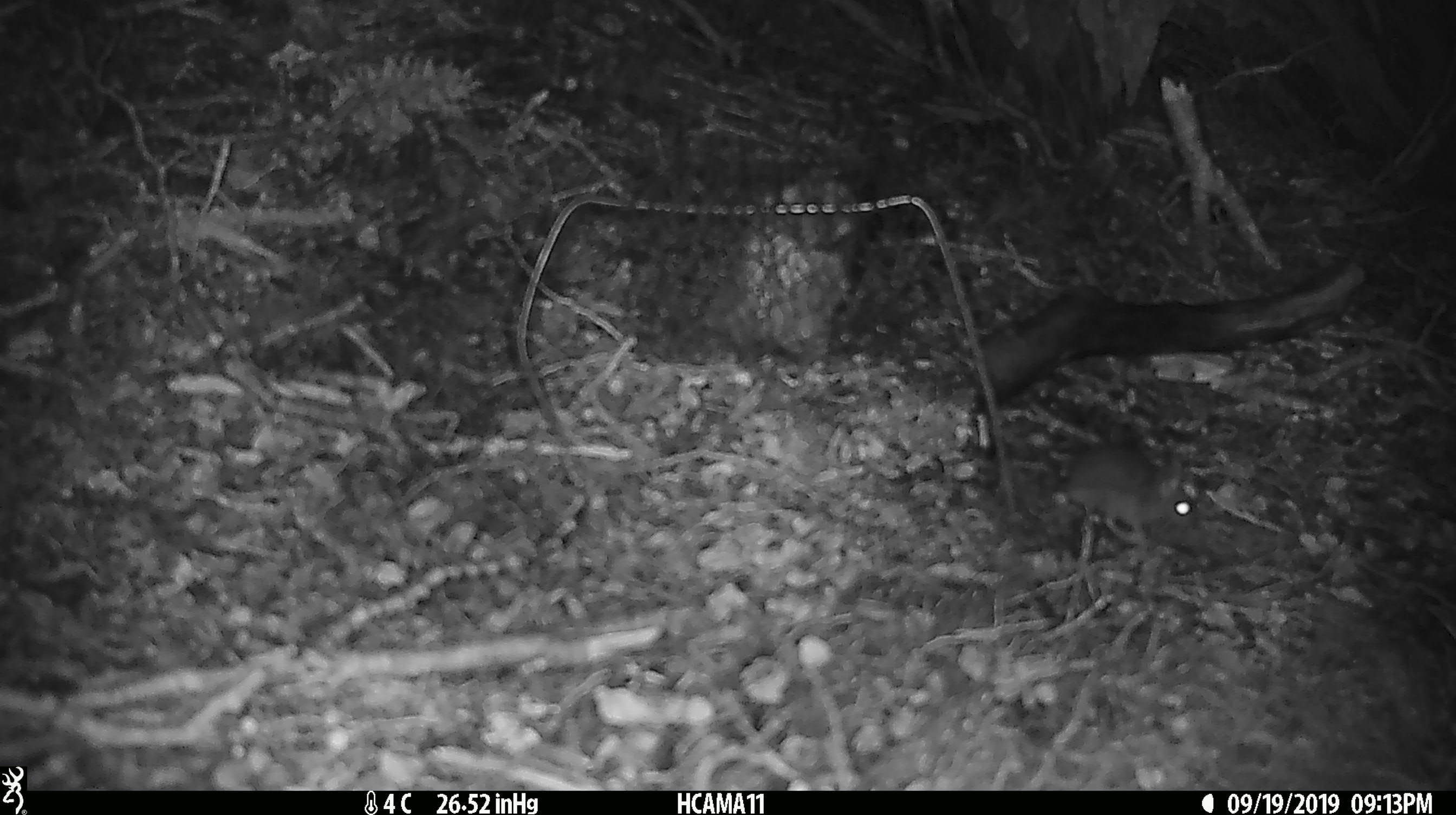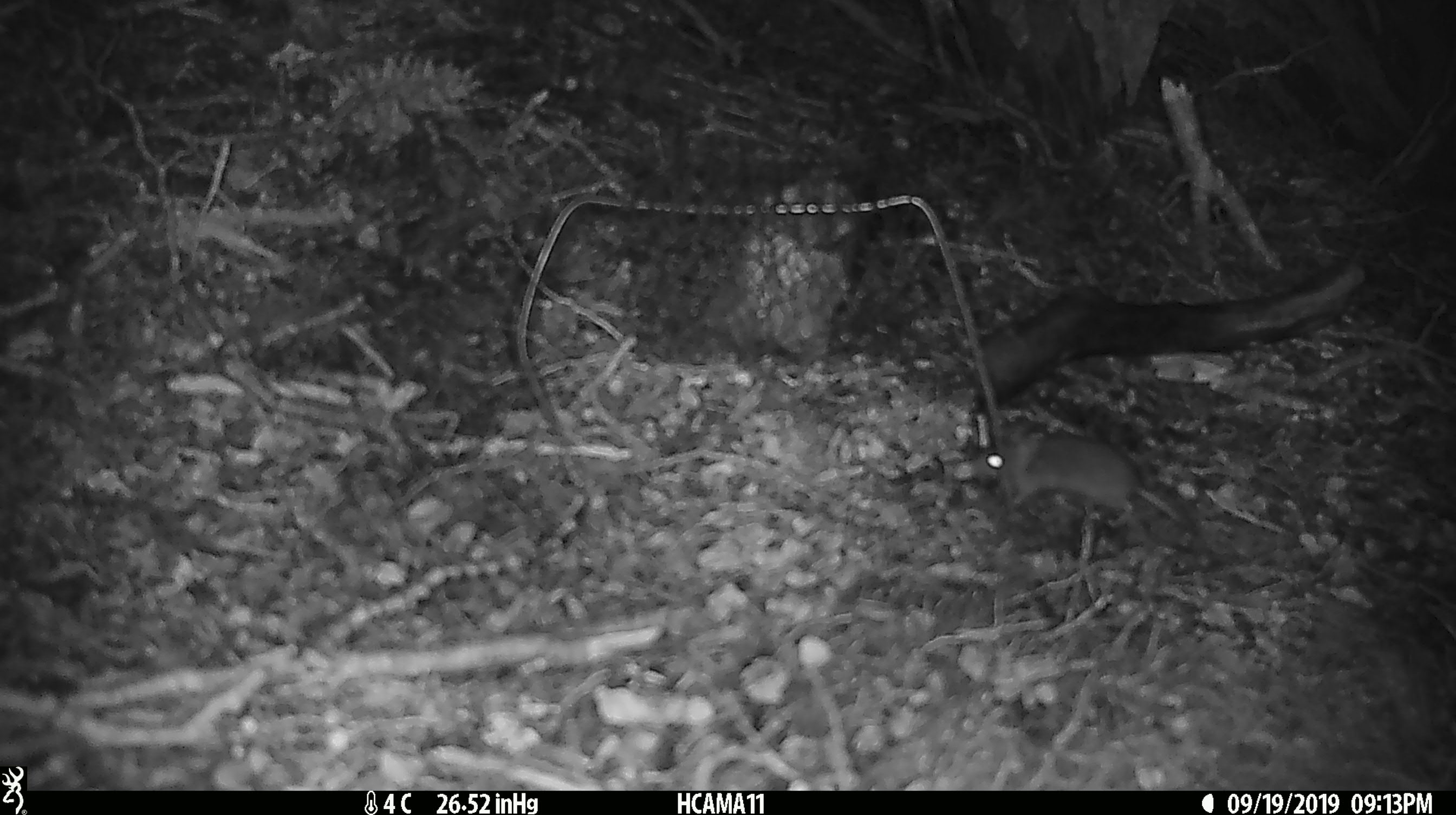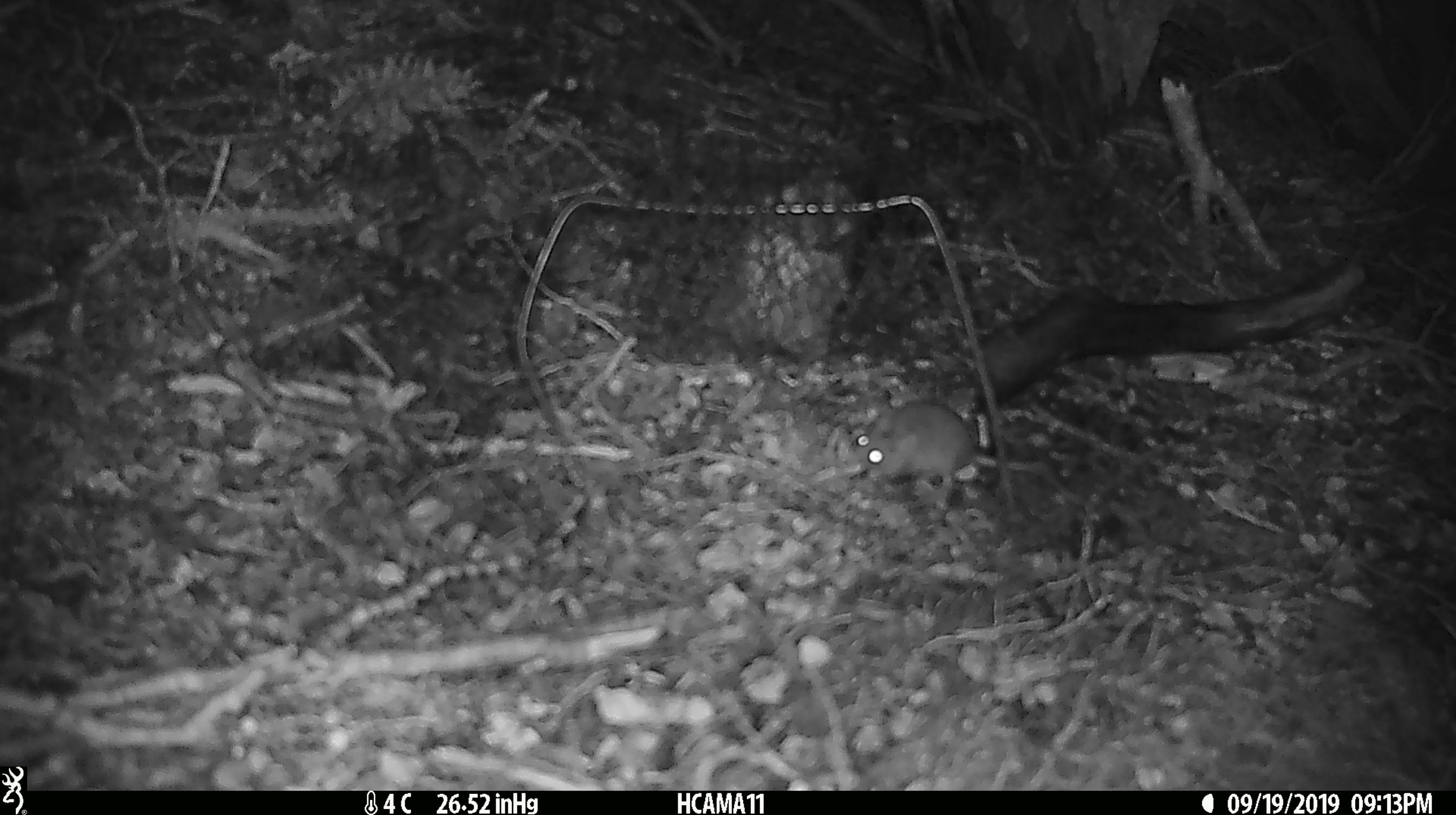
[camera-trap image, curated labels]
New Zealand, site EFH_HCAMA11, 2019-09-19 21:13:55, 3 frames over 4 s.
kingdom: Animalia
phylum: Chordata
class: Mammalia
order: Rodentia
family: Muridae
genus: Mus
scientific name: Mus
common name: mouse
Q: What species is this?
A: Mouse (Mus).